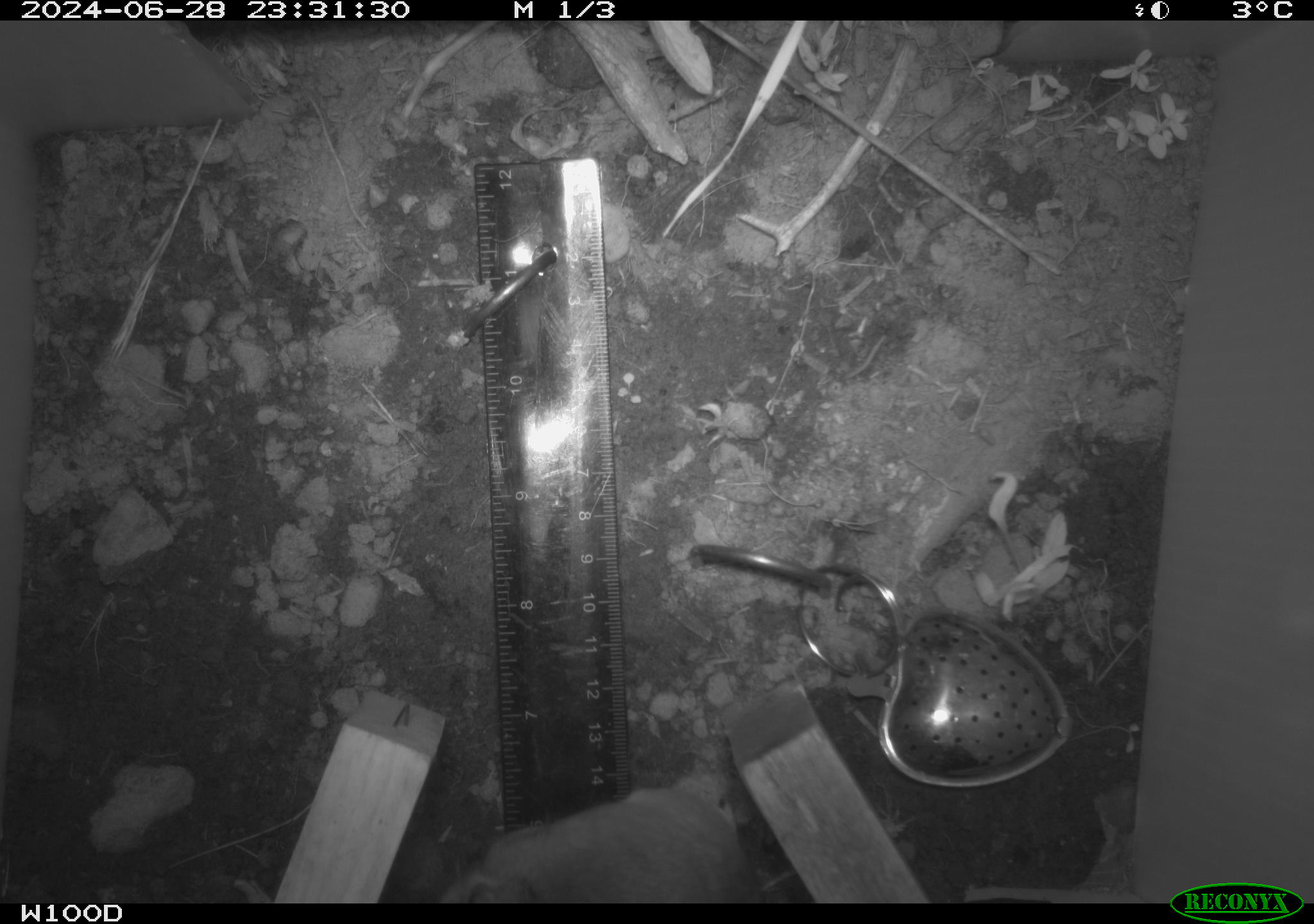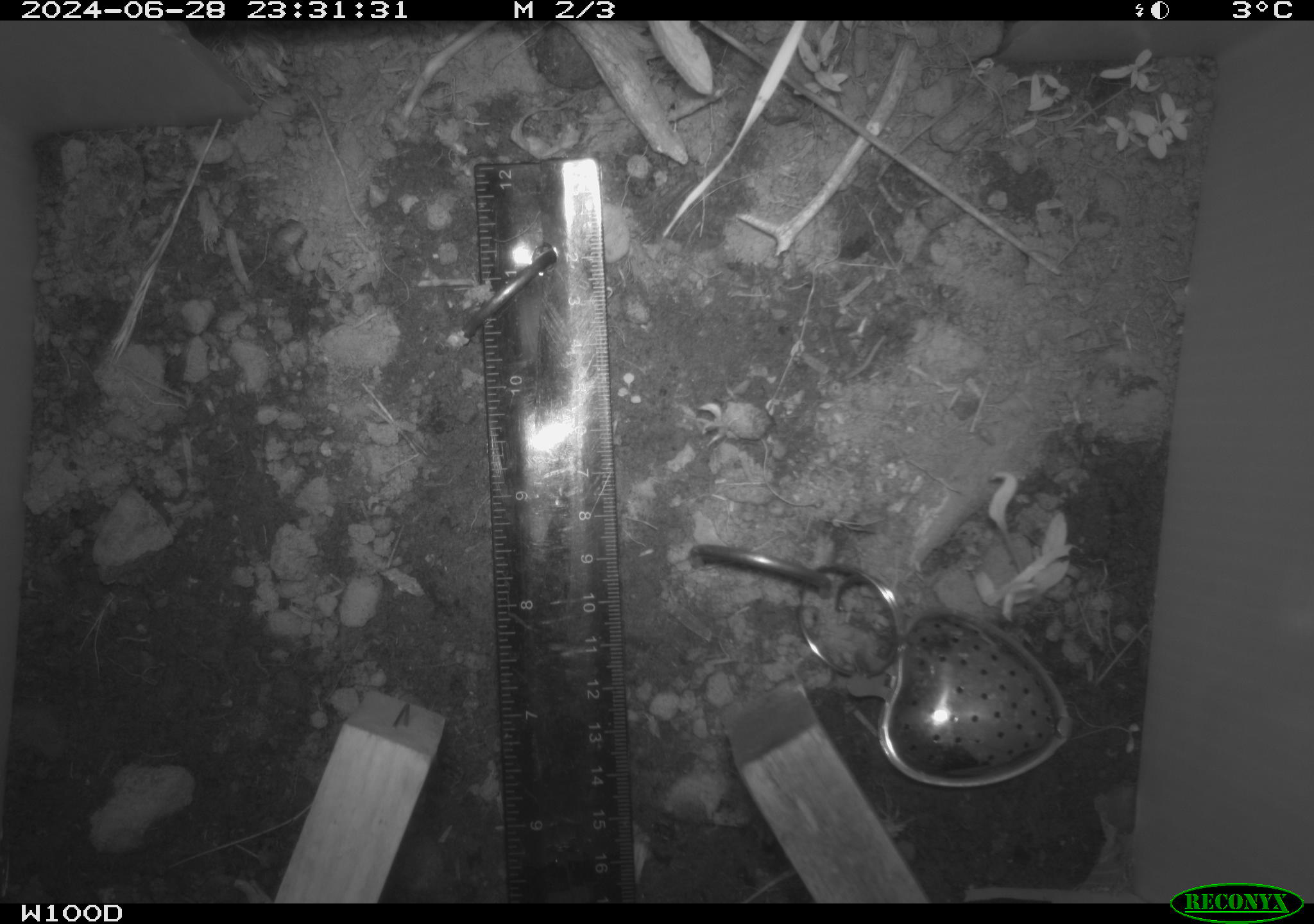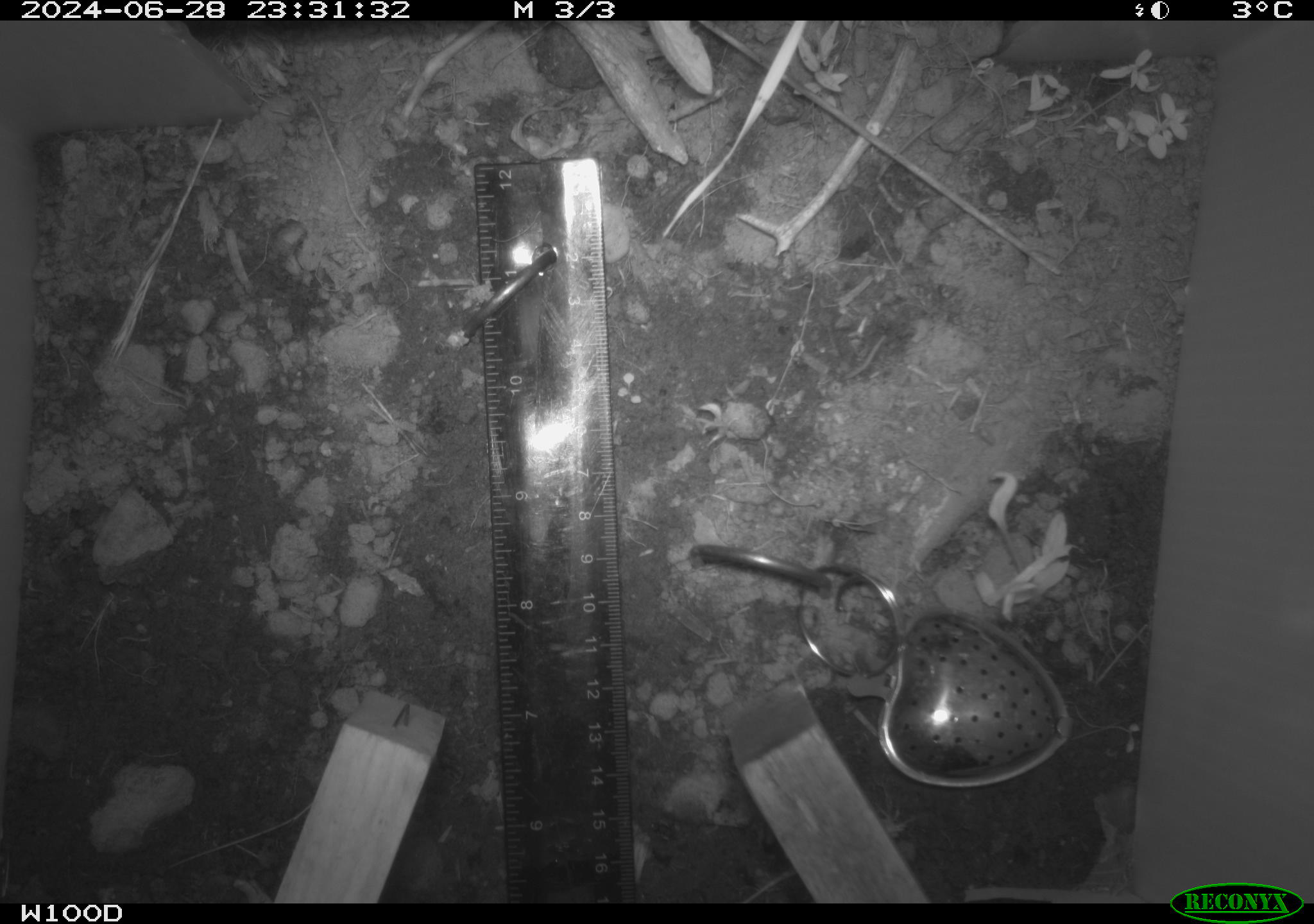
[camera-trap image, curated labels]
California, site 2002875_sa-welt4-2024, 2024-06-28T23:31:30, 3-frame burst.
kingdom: Animalia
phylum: Chordata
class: Mammalia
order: Rodentia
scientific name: Rodentia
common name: rodent